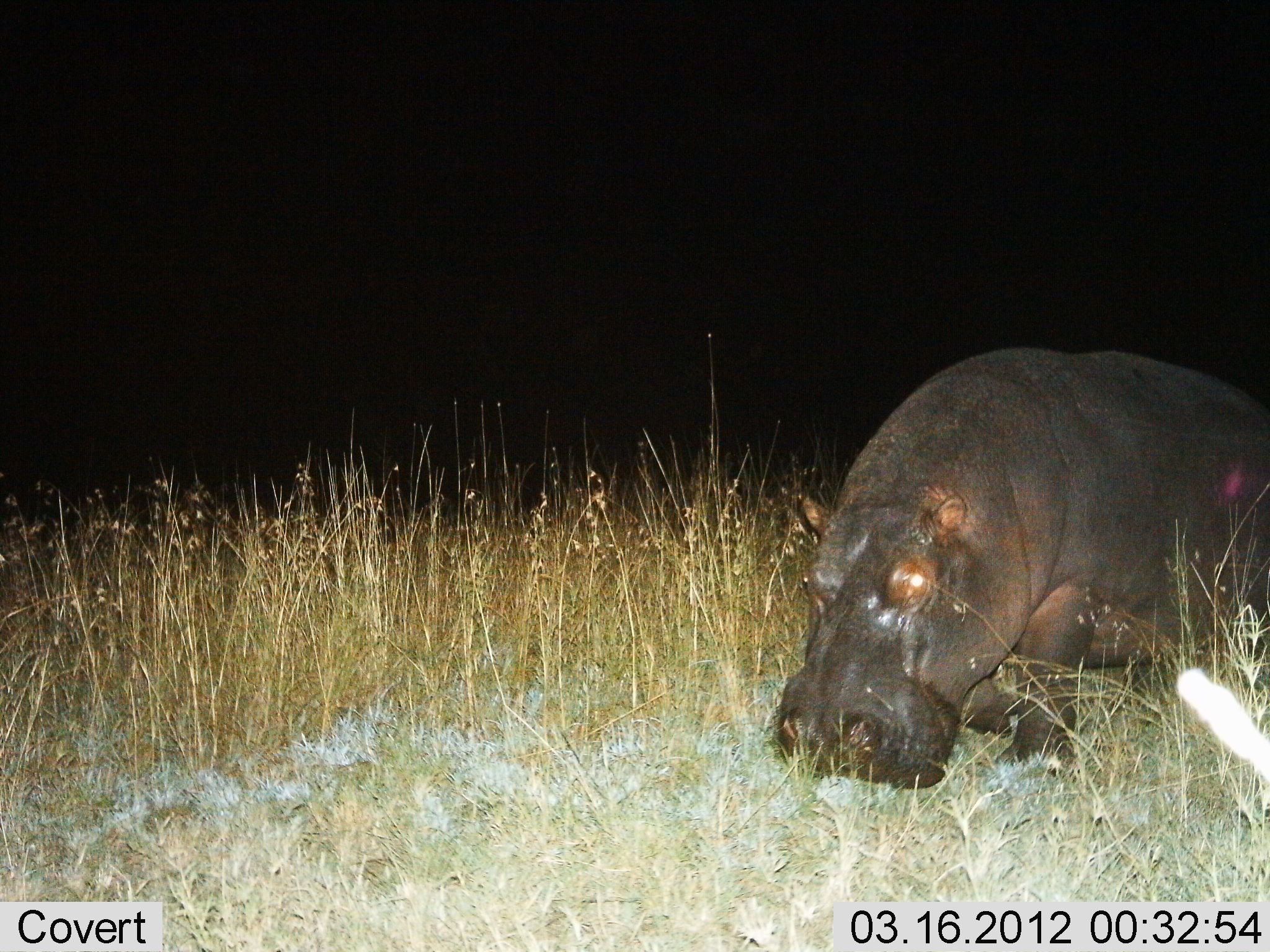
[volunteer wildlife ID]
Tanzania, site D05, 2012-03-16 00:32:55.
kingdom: Animalia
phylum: Chordata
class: Mammalia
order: Artiodactyla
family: Hippopotamidae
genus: Hippopotamus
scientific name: Hippopotamus amphibius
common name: hippopotamus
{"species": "hippopotamus (Hippopotamus amphibius)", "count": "1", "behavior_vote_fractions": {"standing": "20%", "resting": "0%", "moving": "48%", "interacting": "0%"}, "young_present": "0%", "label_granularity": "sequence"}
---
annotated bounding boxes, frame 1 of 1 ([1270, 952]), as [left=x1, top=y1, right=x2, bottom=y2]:
animal: [left=771, top=345, right=1270, bottom=788]